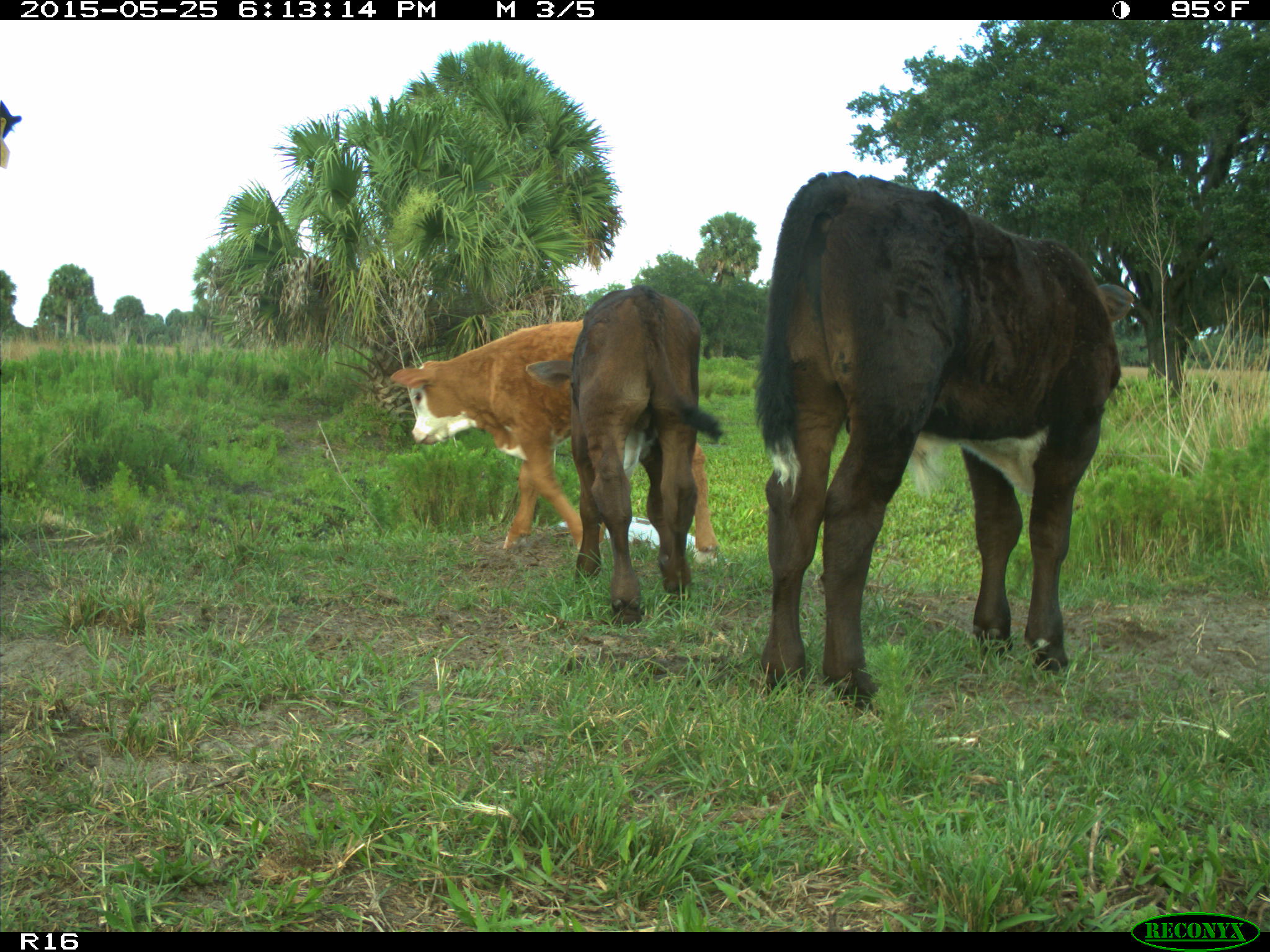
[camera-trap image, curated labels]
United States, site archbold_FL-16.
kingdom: Animalia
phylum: Chordata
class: Mammalia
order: Artiodactyla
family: Bovidae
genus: Bos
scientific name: Bos taurus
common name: domestic cow